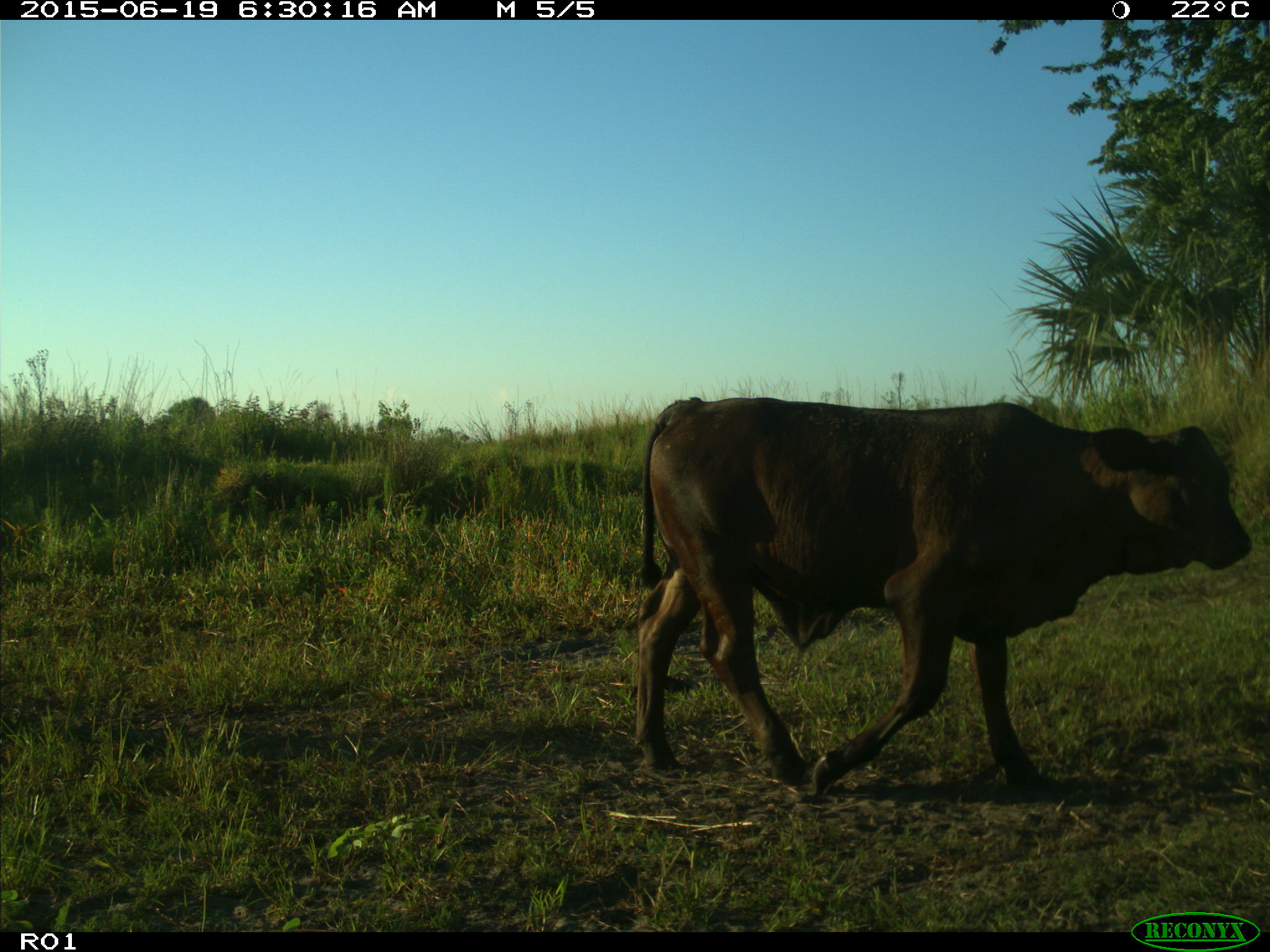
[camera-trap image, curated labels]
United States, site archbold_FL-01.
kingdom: Animalia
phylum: Chordata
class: Mammalia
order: Artiodactyla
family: Bovidae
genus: Bos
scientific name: Bos taurus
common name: domestic cow